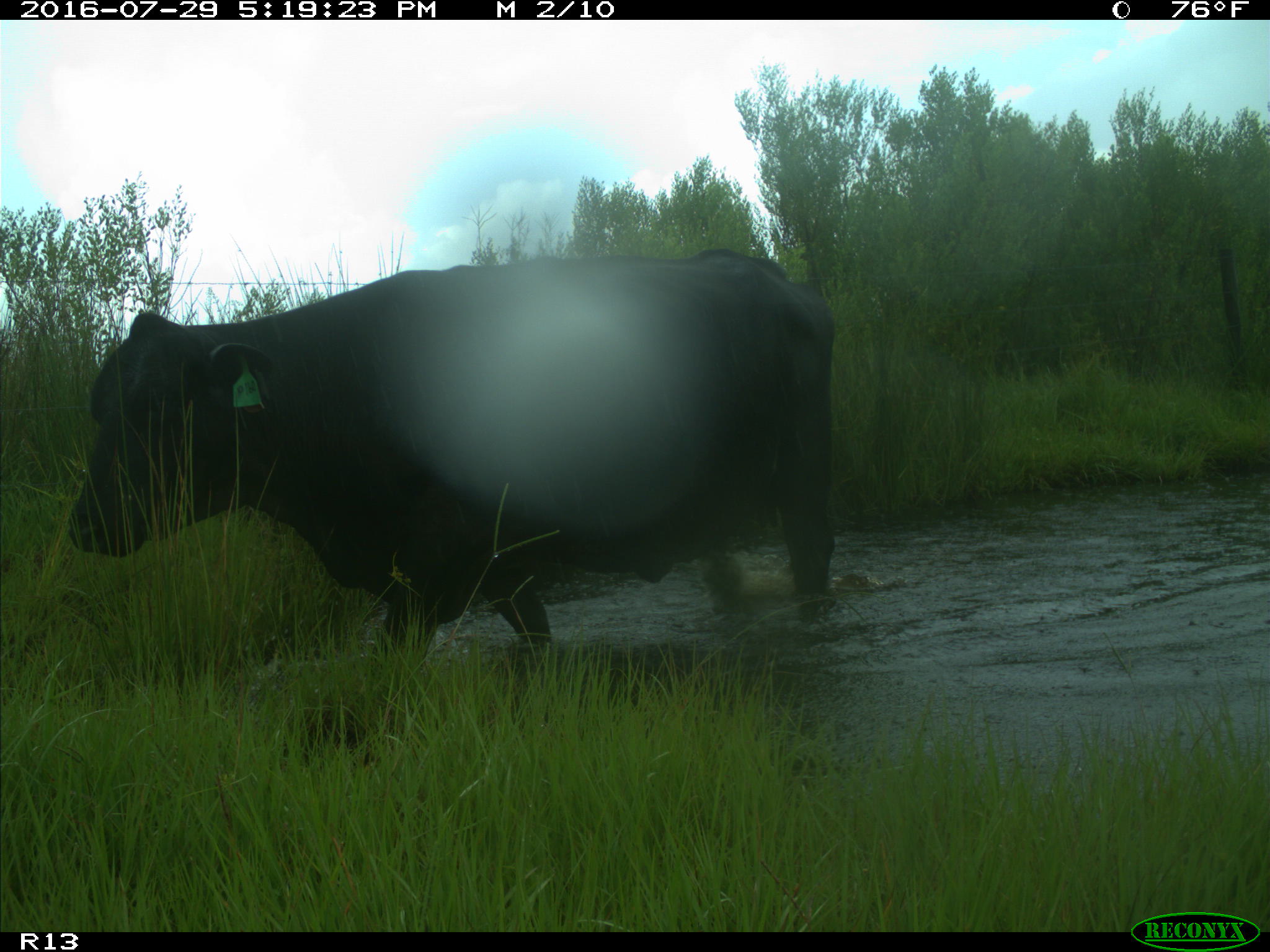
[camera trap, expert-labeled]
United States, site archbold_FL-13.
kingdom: Animalia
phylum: Chordata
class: Mammalia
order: Artiodactyla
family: Bovidae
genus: Bos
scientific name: Bos taurus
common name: domestic cow